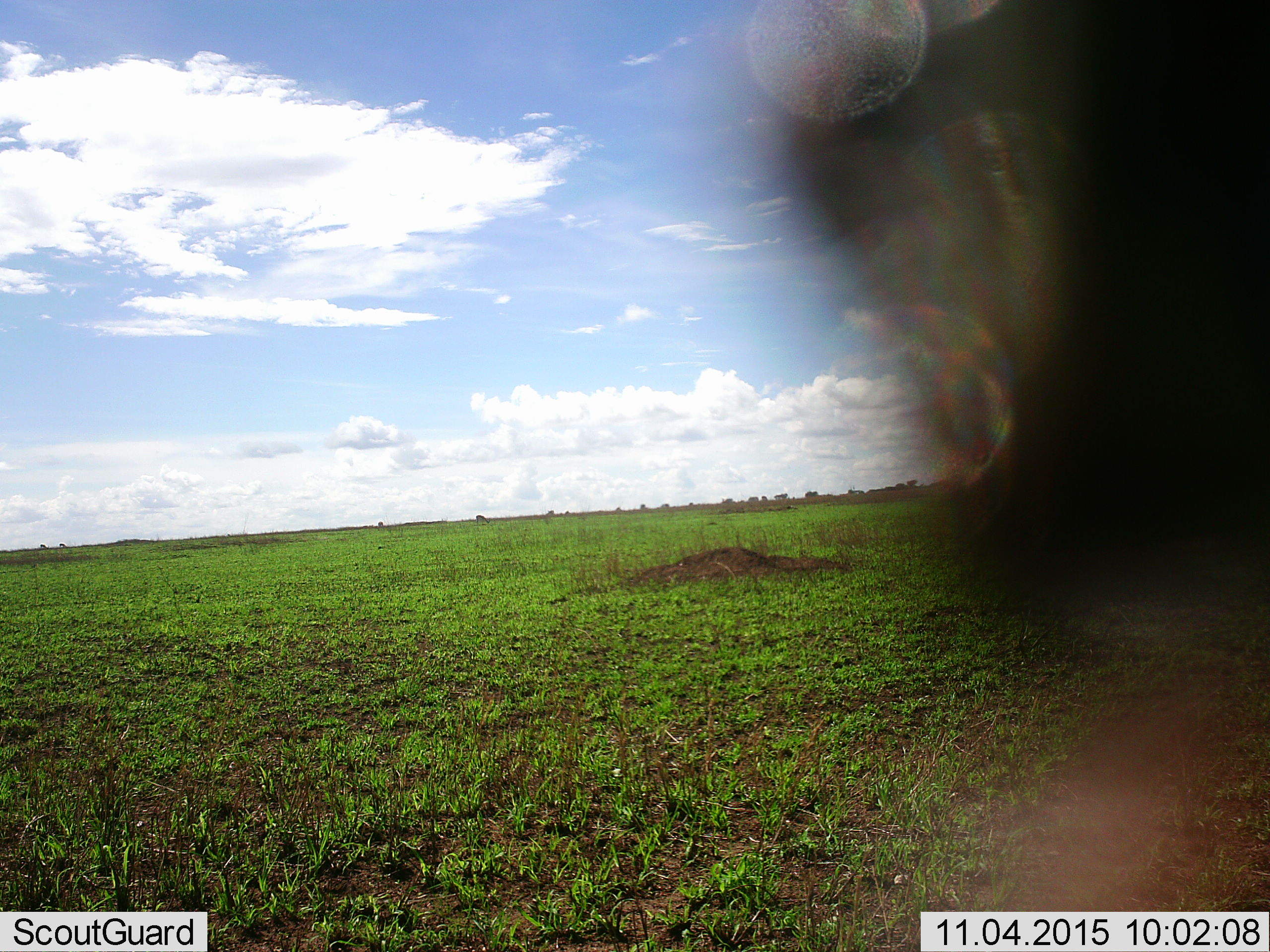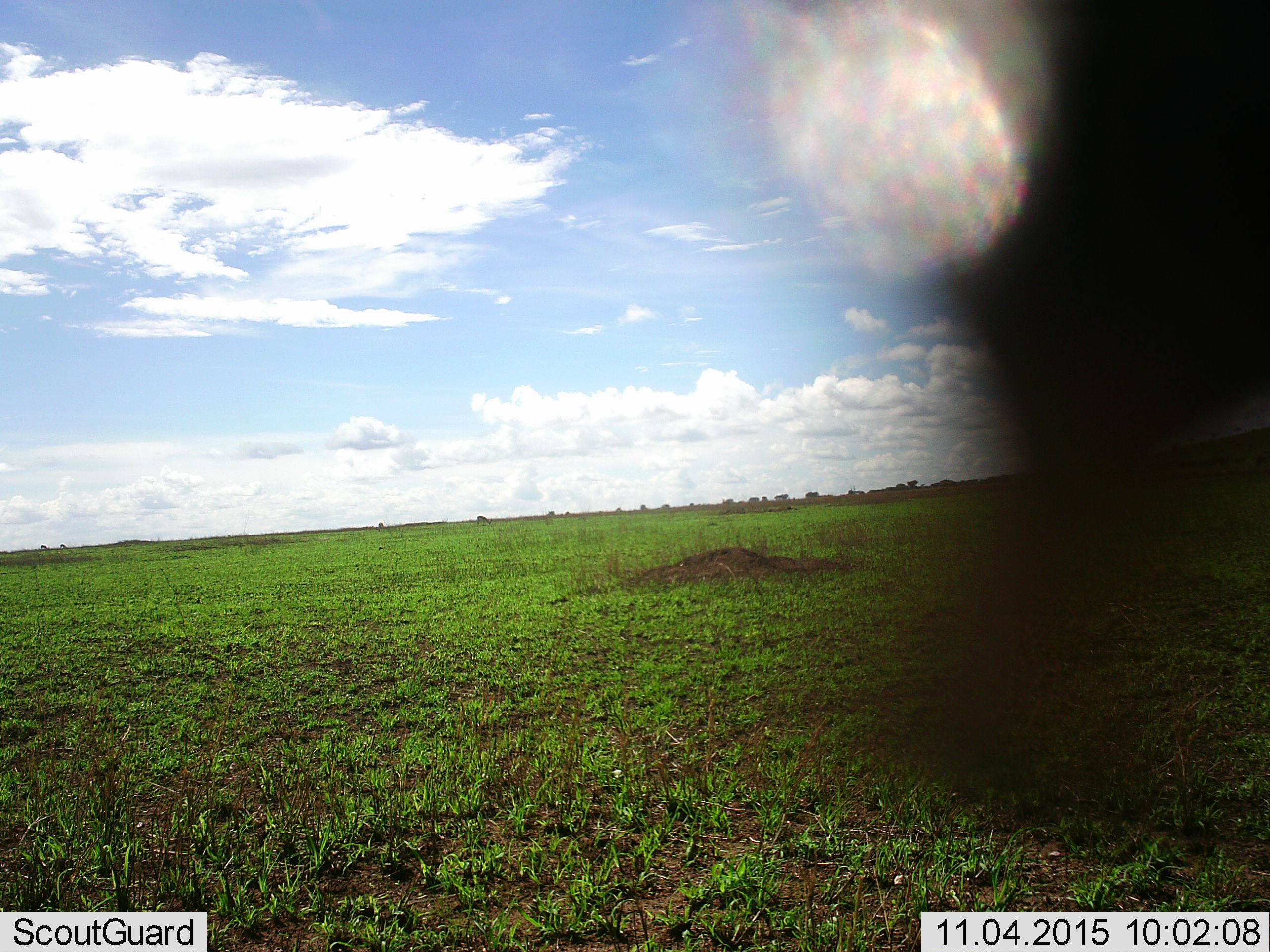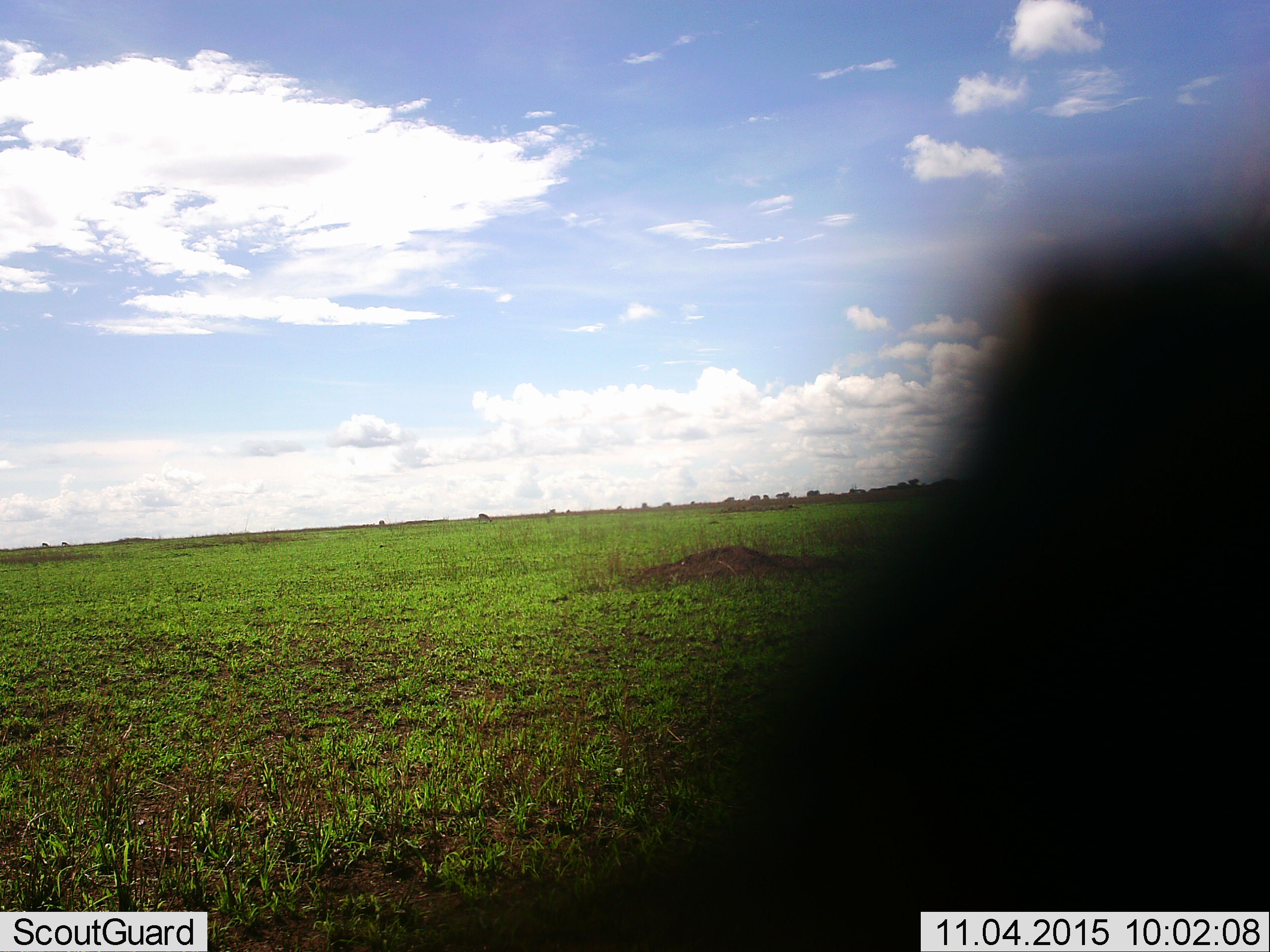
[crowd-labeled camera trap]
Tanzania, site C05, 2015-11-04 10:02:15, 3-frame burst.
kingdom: Animalia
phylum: Chordata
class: Aves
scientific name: Aves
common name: bird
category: otherbird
Otherbird (bird) (Aves), count 1. Behavior (volunteer vote fractions): standing 0%, resting 50%, moving 100%, interacting 50%. Young present (vote fraction): 0%. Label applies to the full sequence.